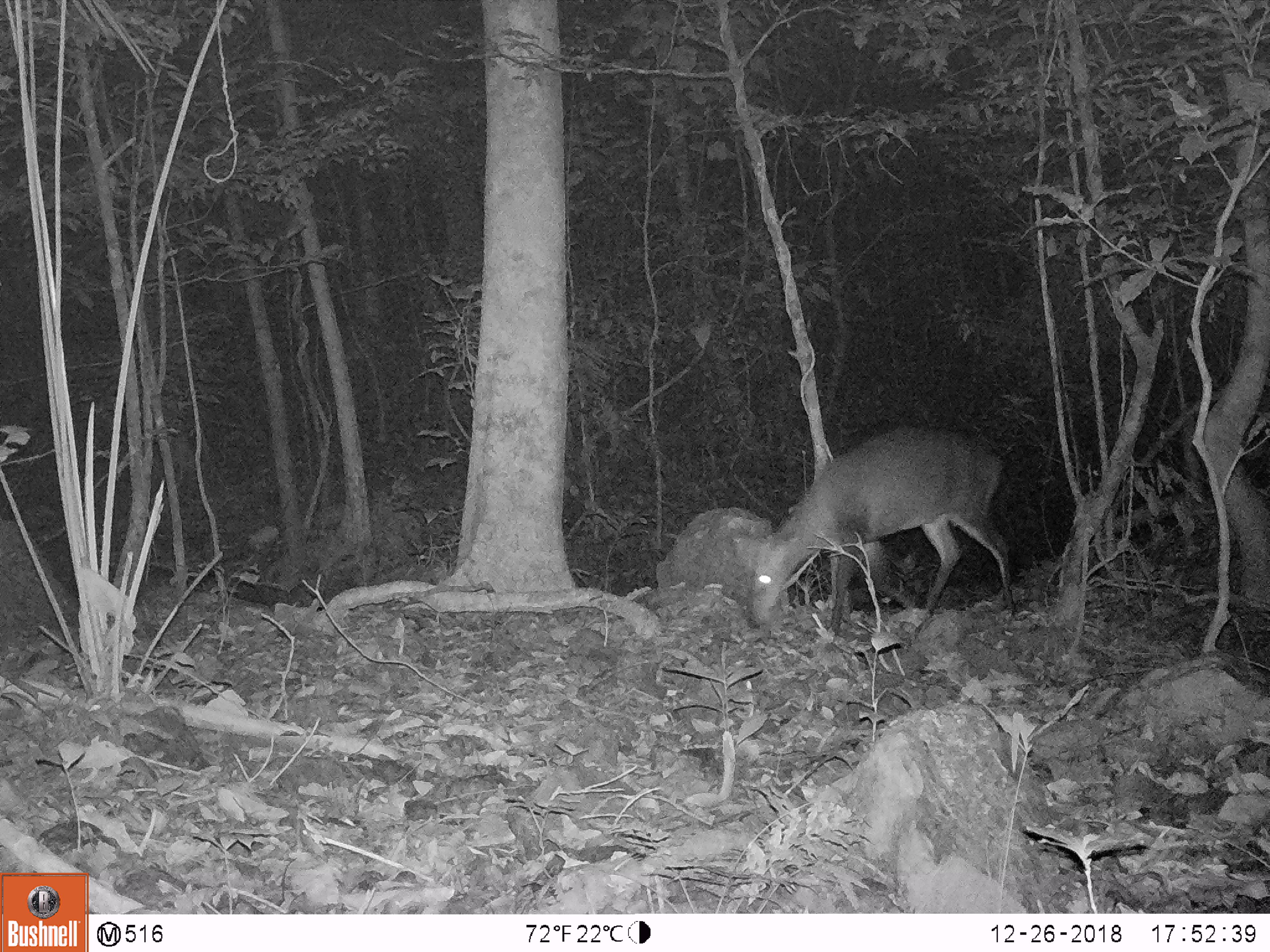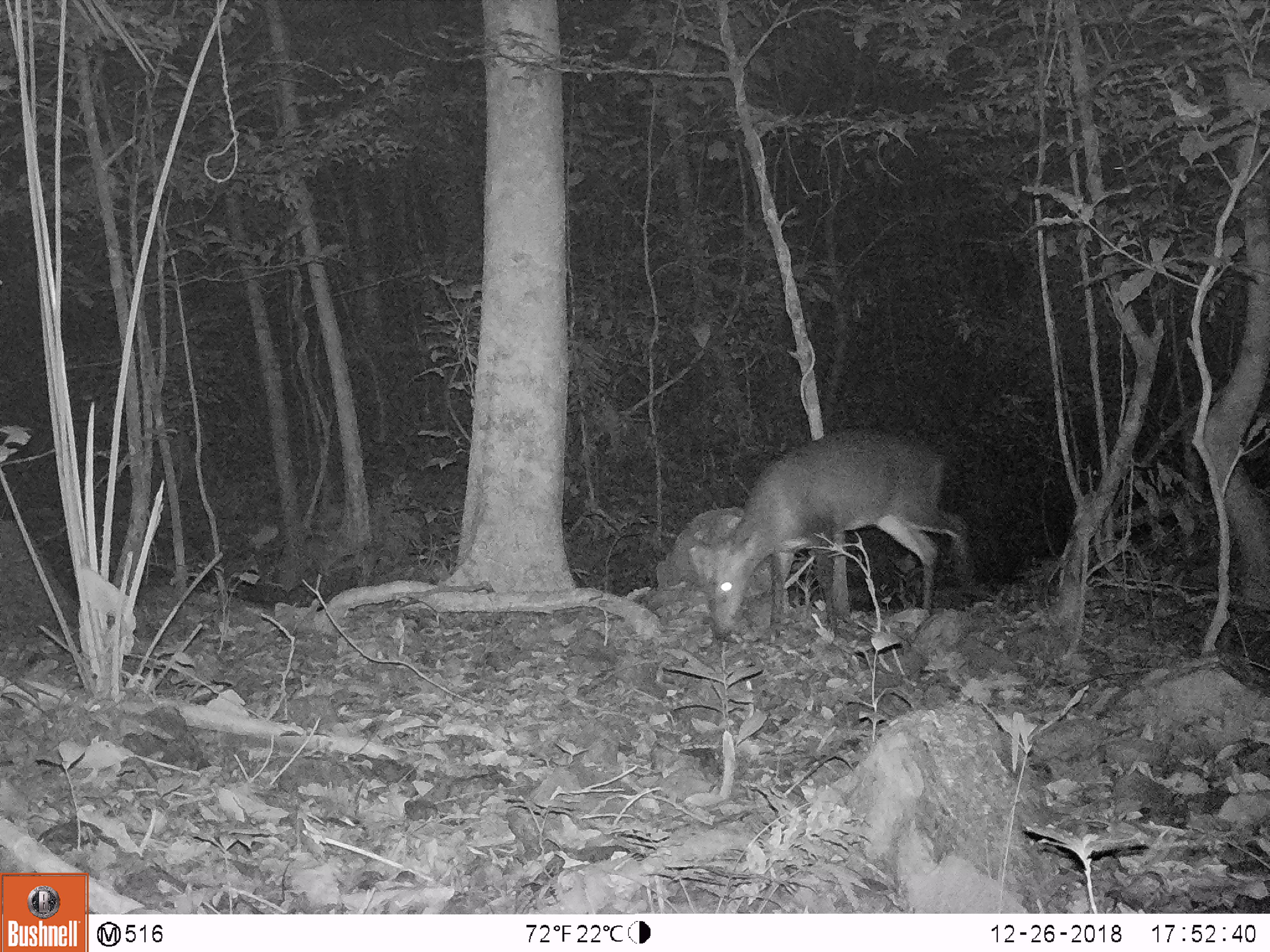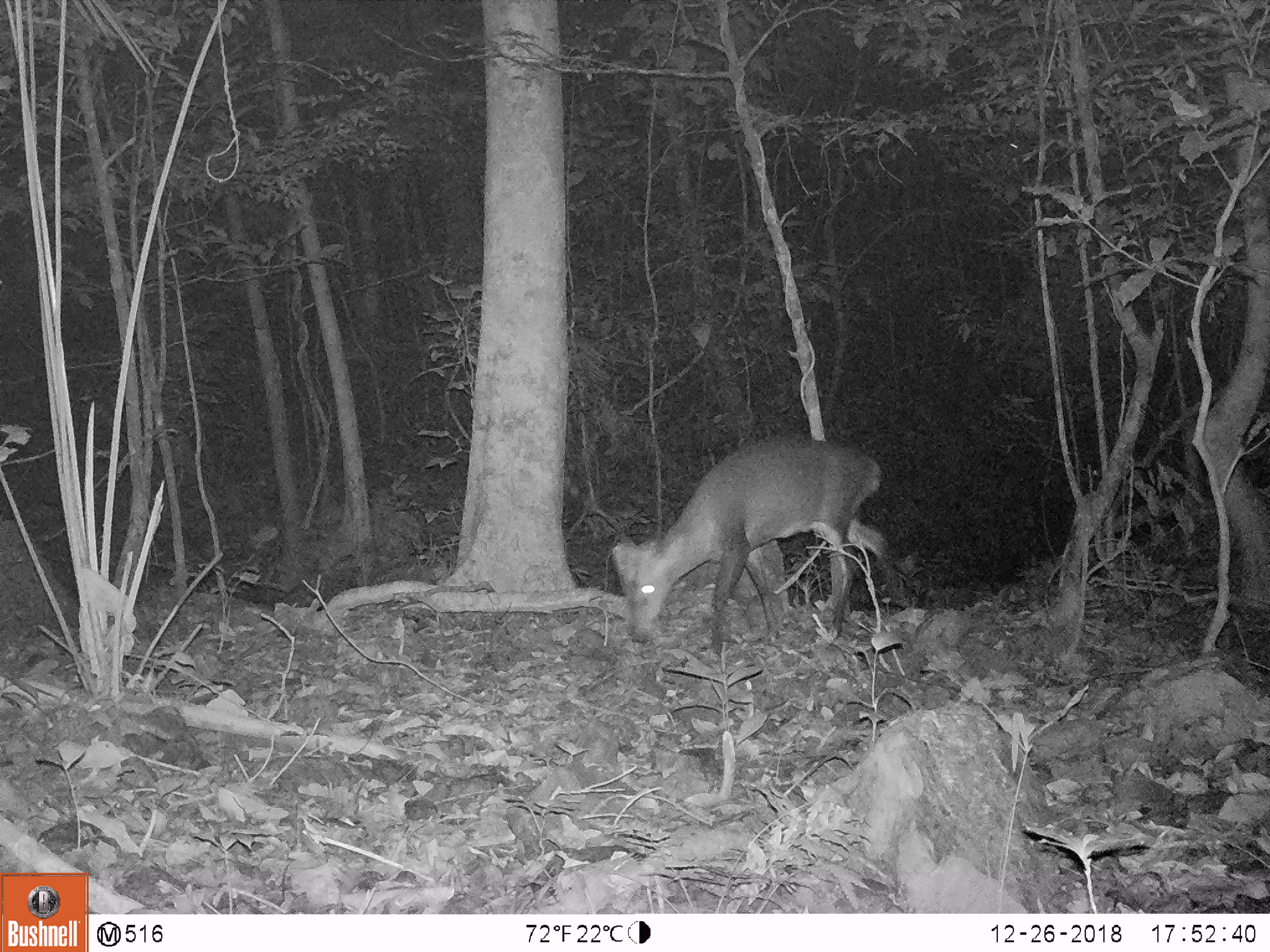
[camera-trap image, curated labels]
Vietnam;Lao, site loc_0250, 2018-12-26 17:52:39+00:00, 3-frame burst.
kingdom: Animalia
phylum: Chordata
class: Mammalia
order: Artiodactyla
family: Cervidae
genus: Muntiacus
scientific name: Muntiacus vuquangensis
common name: large-antlered muntjac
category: large antlered muntjac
Large antlered muntjac (large-antlered muntjac) (Muntiacus vuquangensis). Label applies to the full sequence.